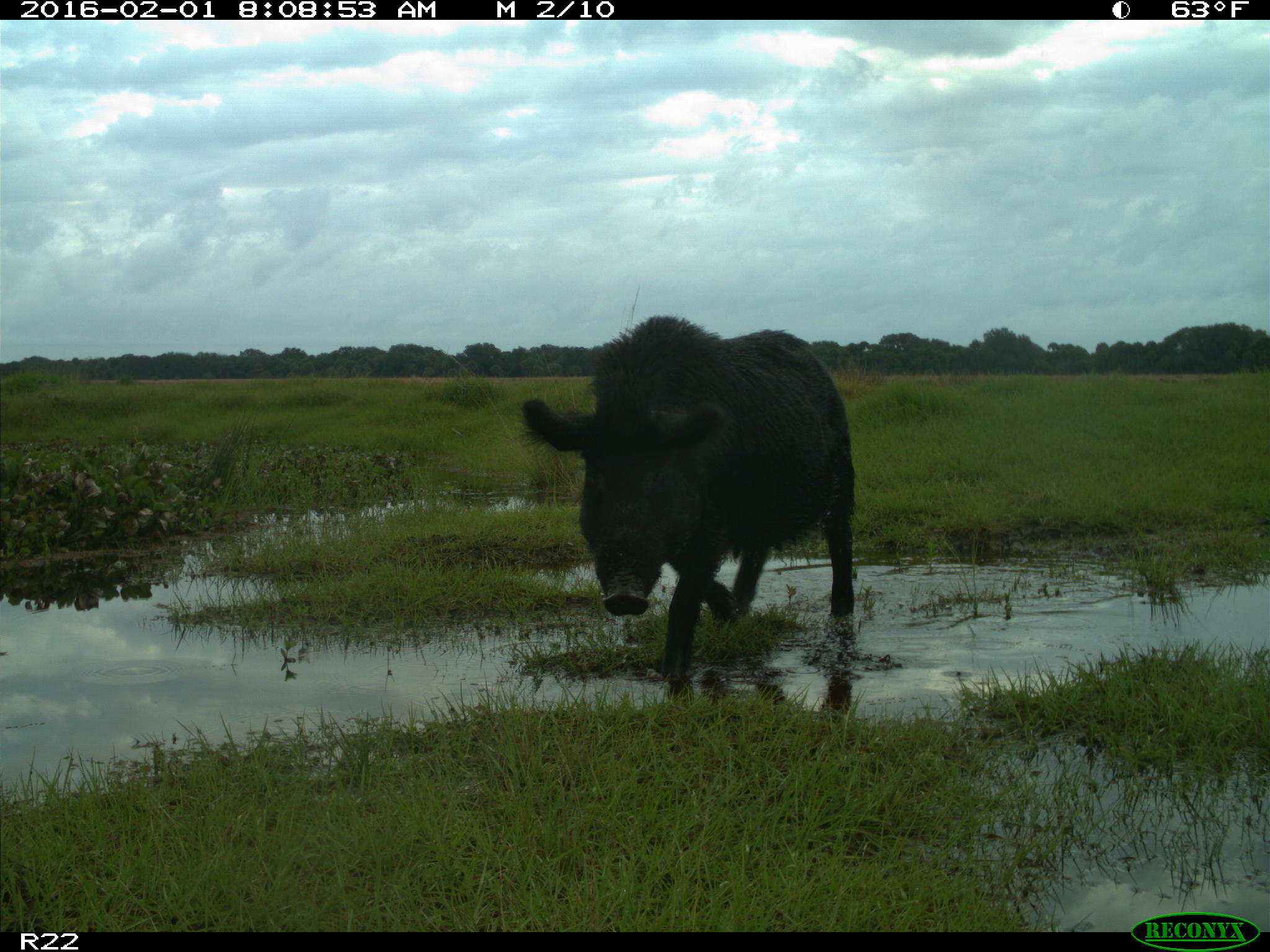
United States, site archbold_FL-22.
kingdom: Animalia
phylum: Chordata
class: Mammalia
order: Artiodactyla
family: Suidae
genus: Sus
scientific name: Sus scrofa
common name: wild boar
Sus scrofa (wild boar).